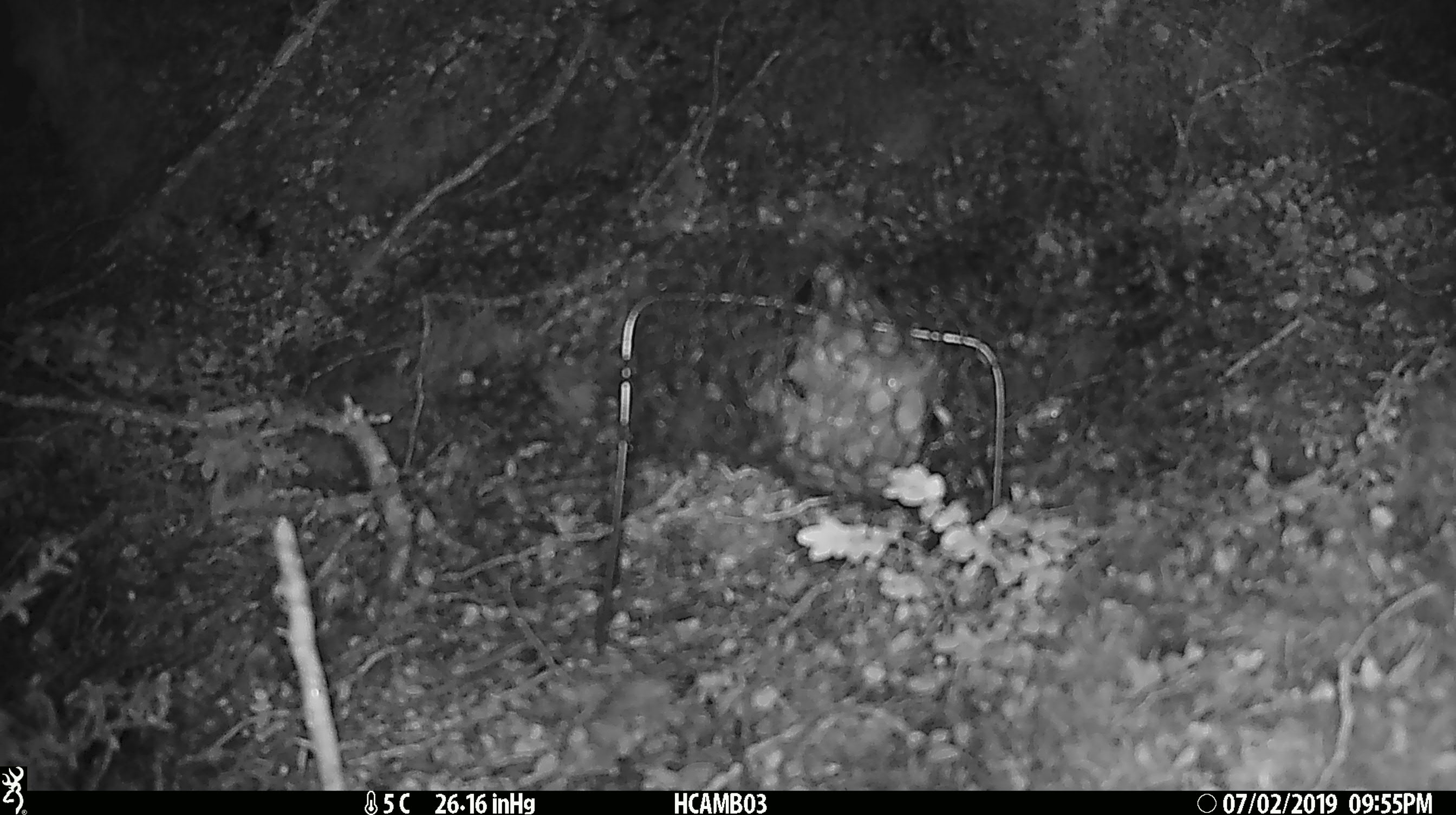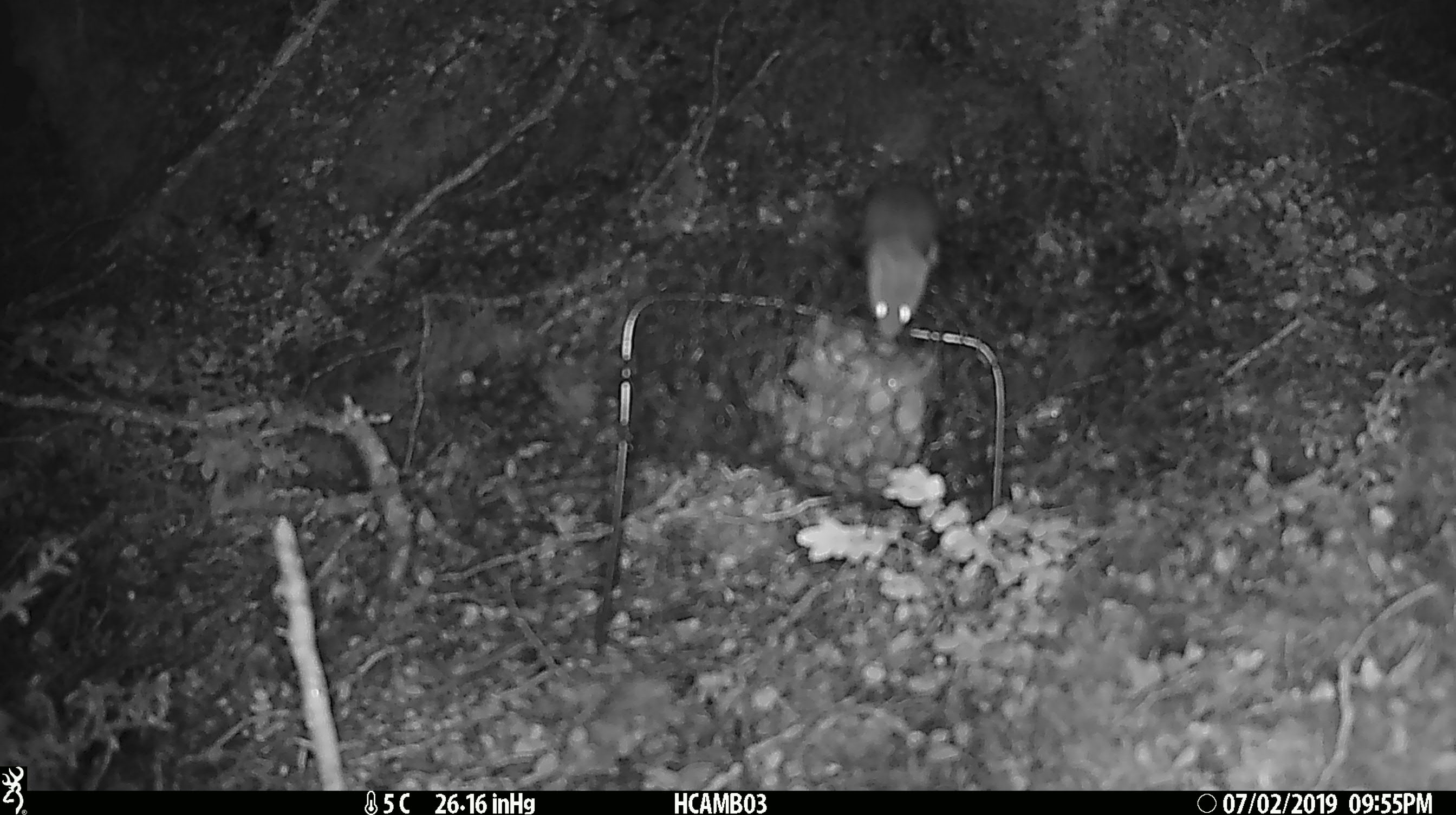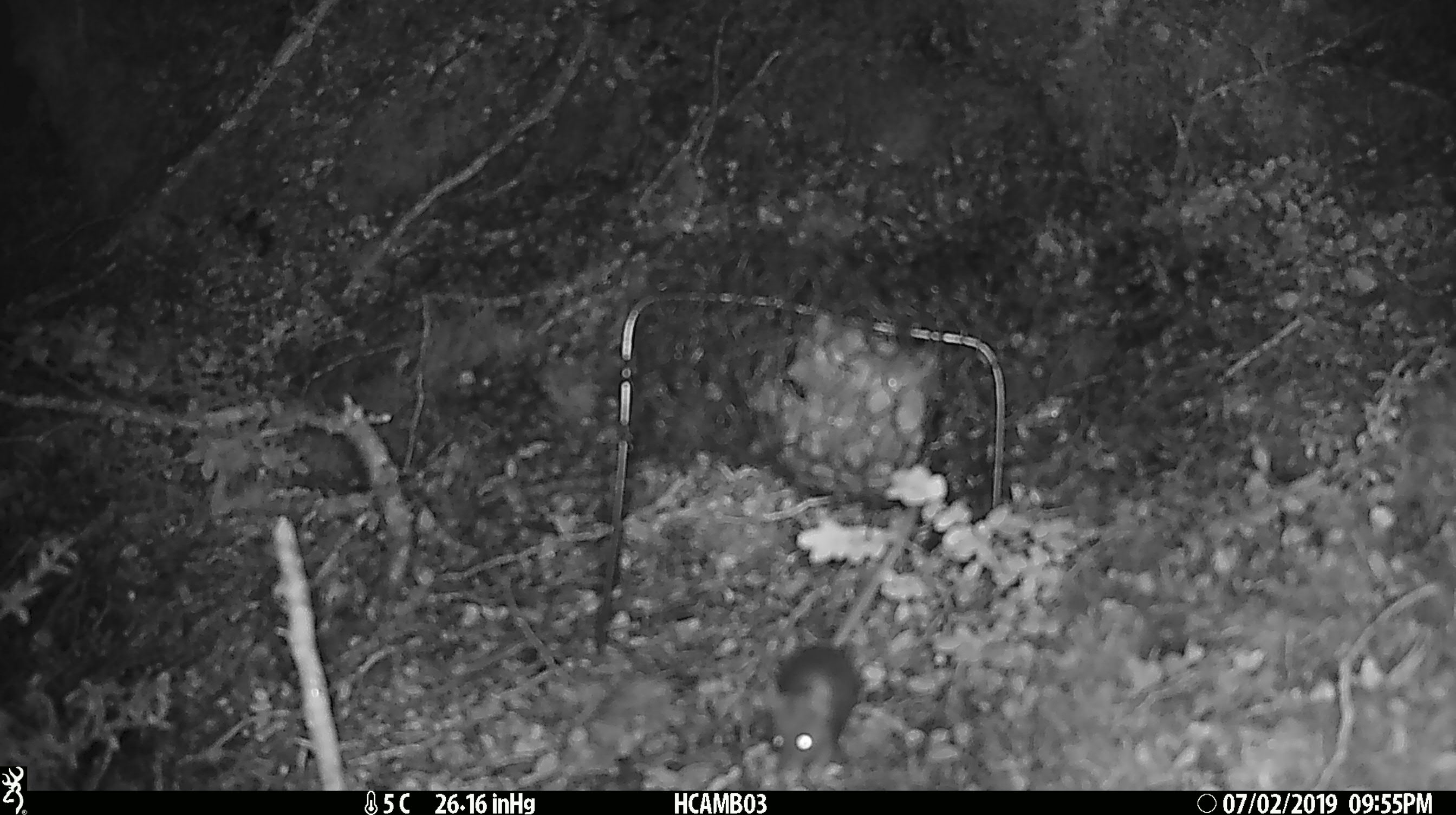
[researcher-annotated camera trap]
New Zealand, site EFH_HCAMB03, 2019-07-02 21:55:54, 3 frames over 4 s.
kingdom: Animalia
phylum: Chordata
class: Mammalia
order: Rodentia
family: Muridae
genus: Mus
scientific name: Mus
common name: mouse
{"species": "mouse (Mus)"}